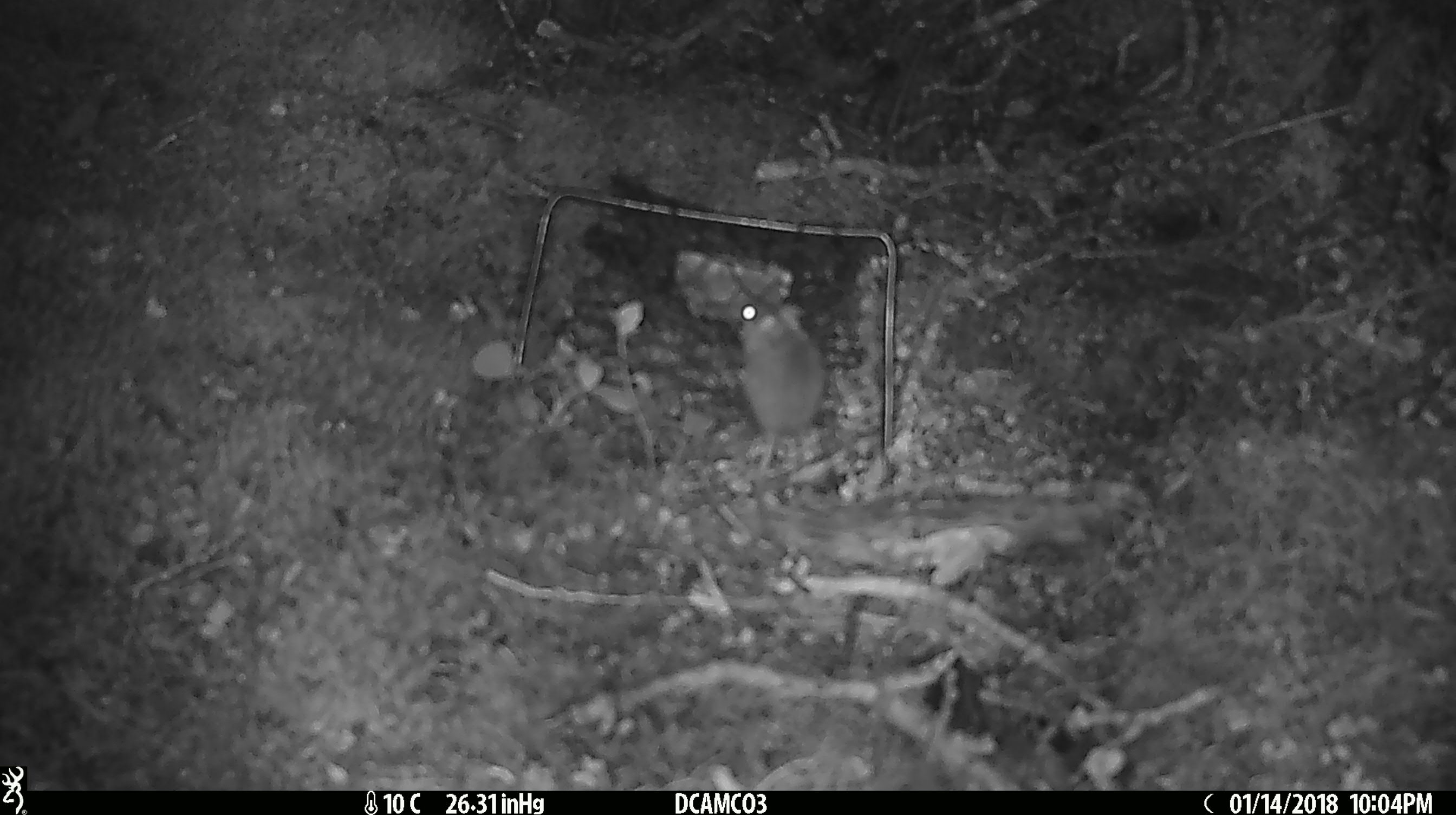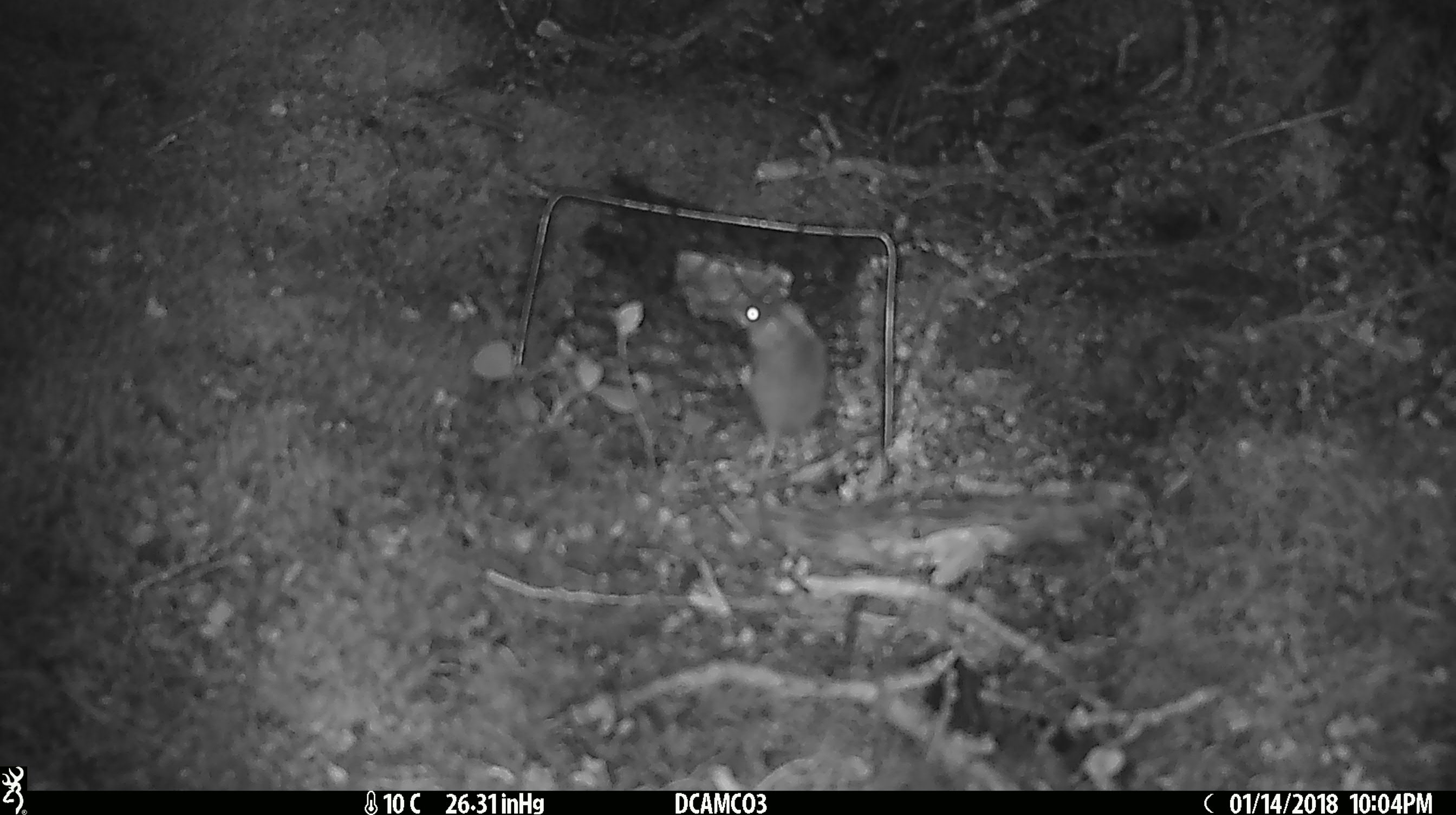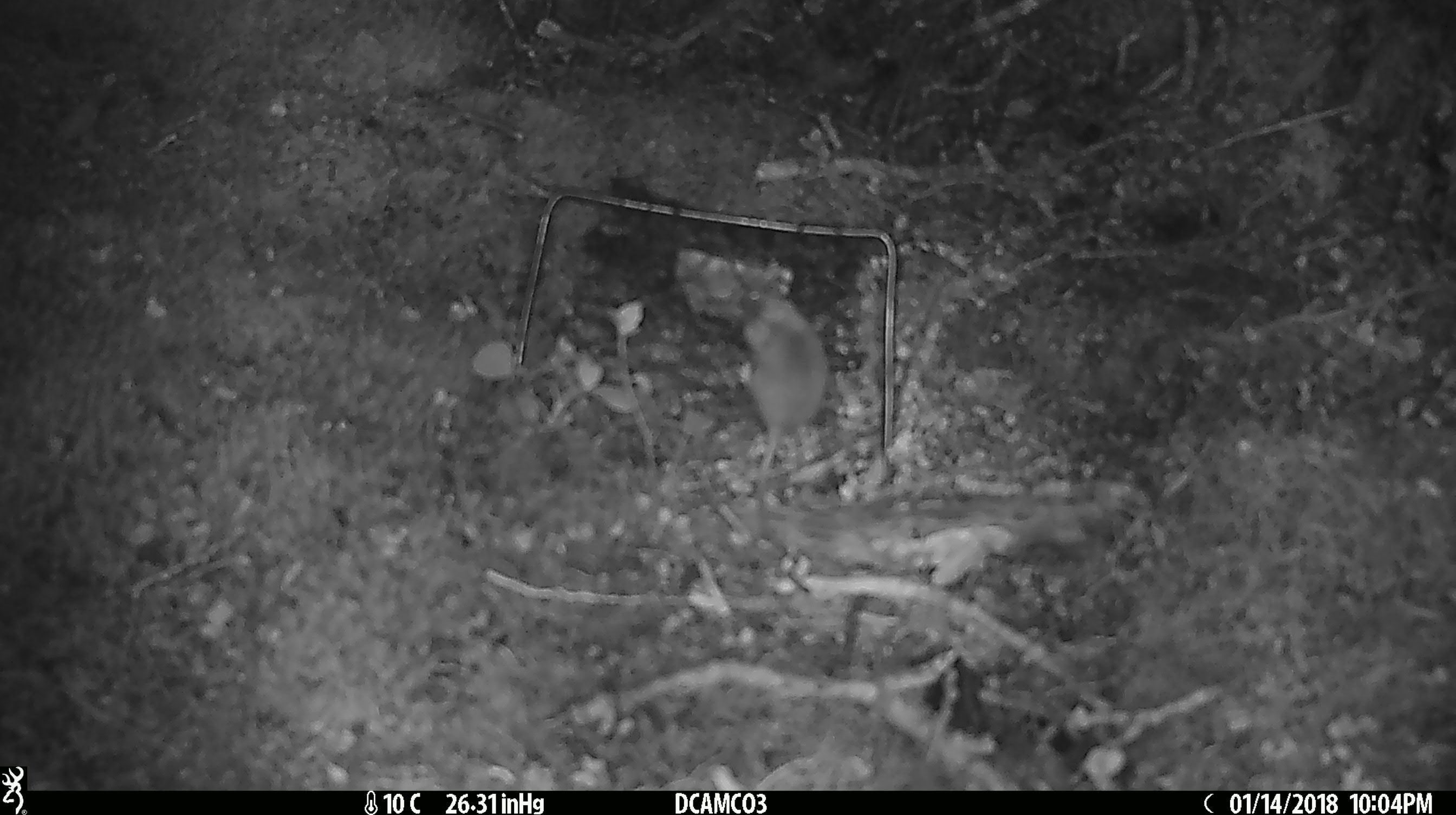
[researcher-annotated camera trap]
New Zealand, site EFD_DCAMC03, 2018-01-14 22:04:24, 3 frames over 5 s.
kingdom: Animalia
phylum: Chordata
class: Mammalia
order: Rodentia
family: Muridae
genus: Mus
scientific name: Mus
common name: mouse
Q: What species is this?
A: Mouse (Mus).